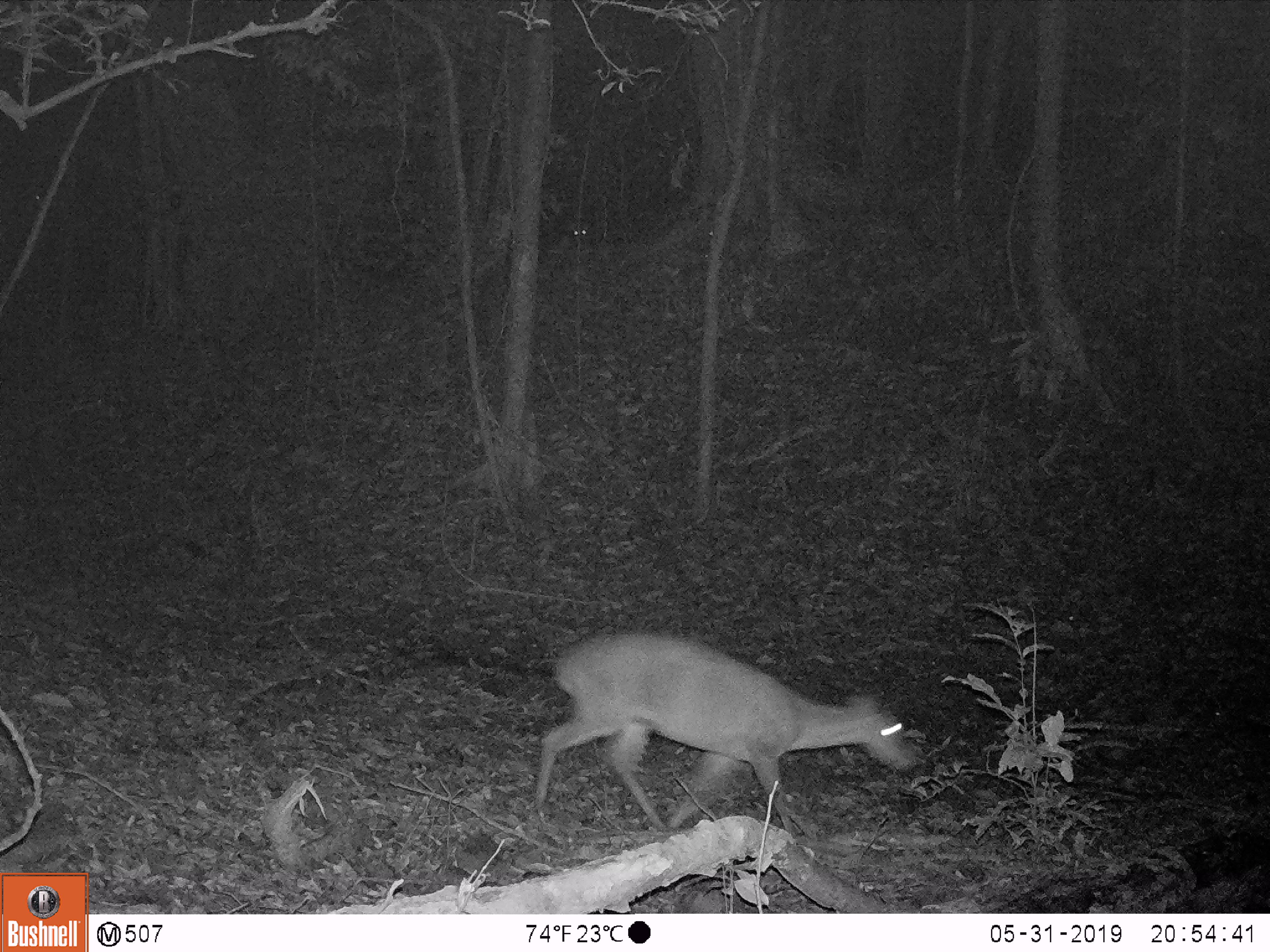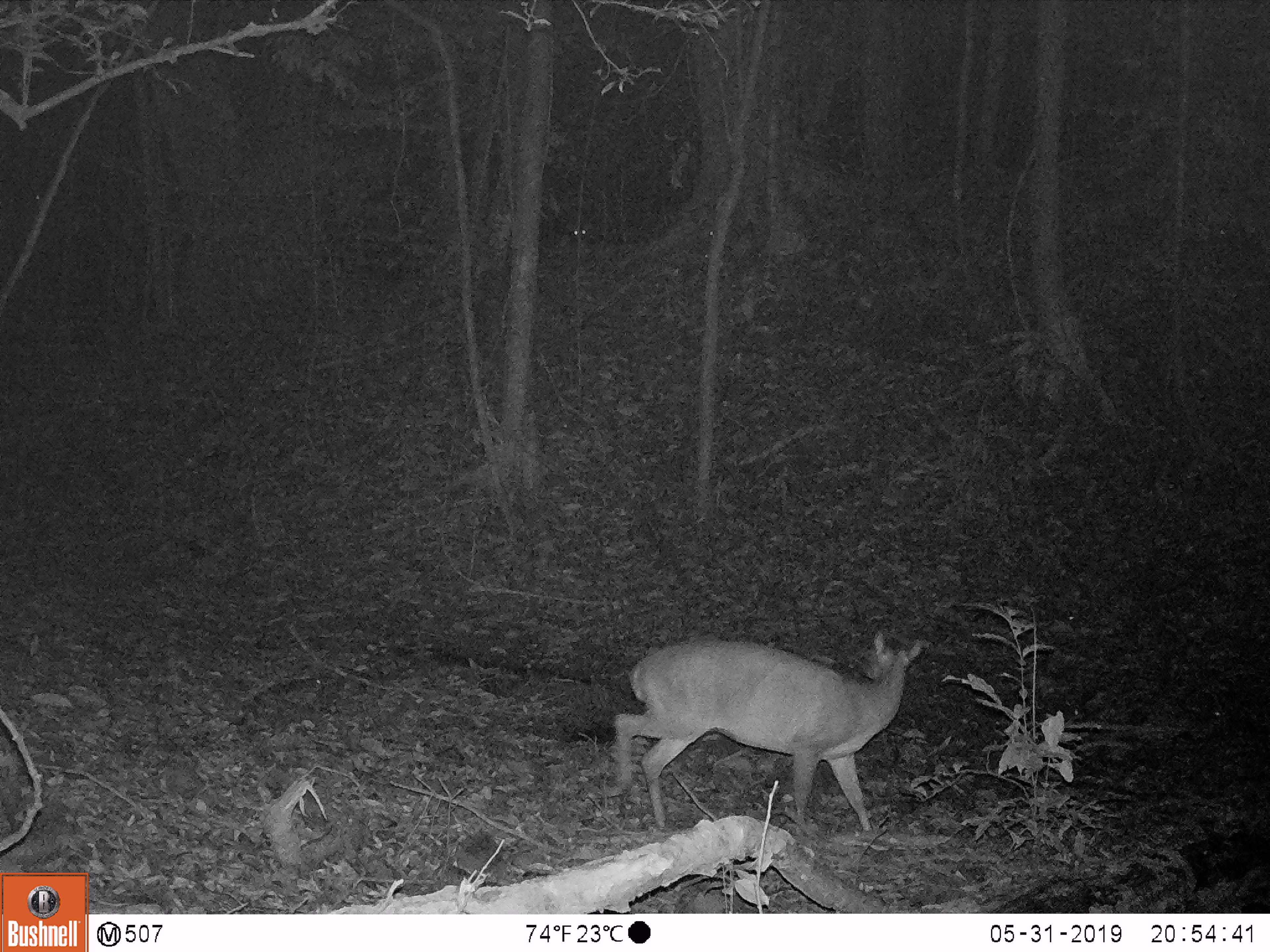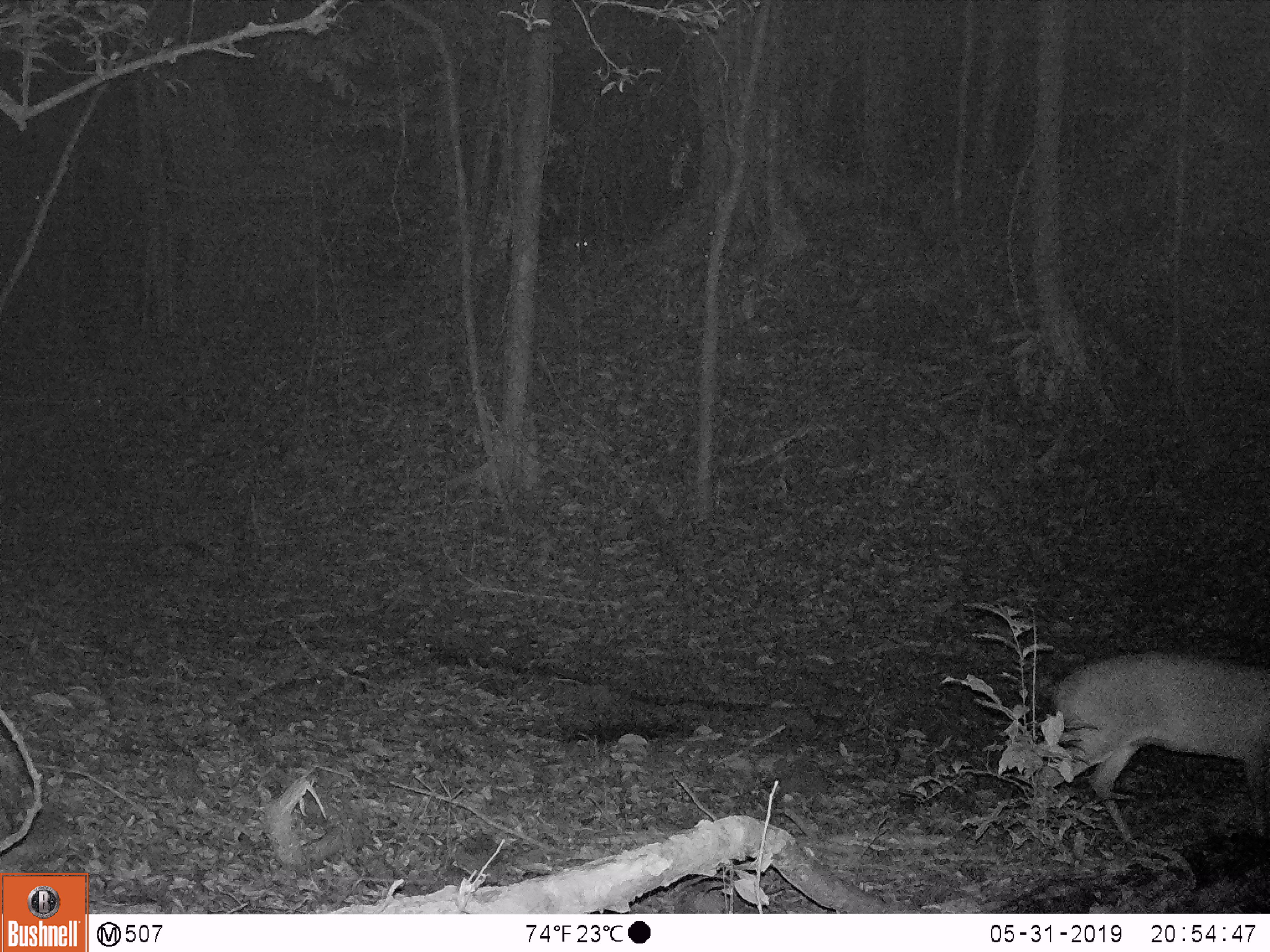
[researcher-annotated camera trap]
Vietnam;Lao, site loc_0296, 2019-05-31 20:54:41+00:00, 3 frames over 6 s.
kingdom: Animalia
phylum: Chordata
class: Mammalia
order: Artiodactyla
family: Cervidae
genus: Muntiacus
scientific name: Muntiacus vuquangensis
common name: large-antlered muntjac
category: large antlered muntjac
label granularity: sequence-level